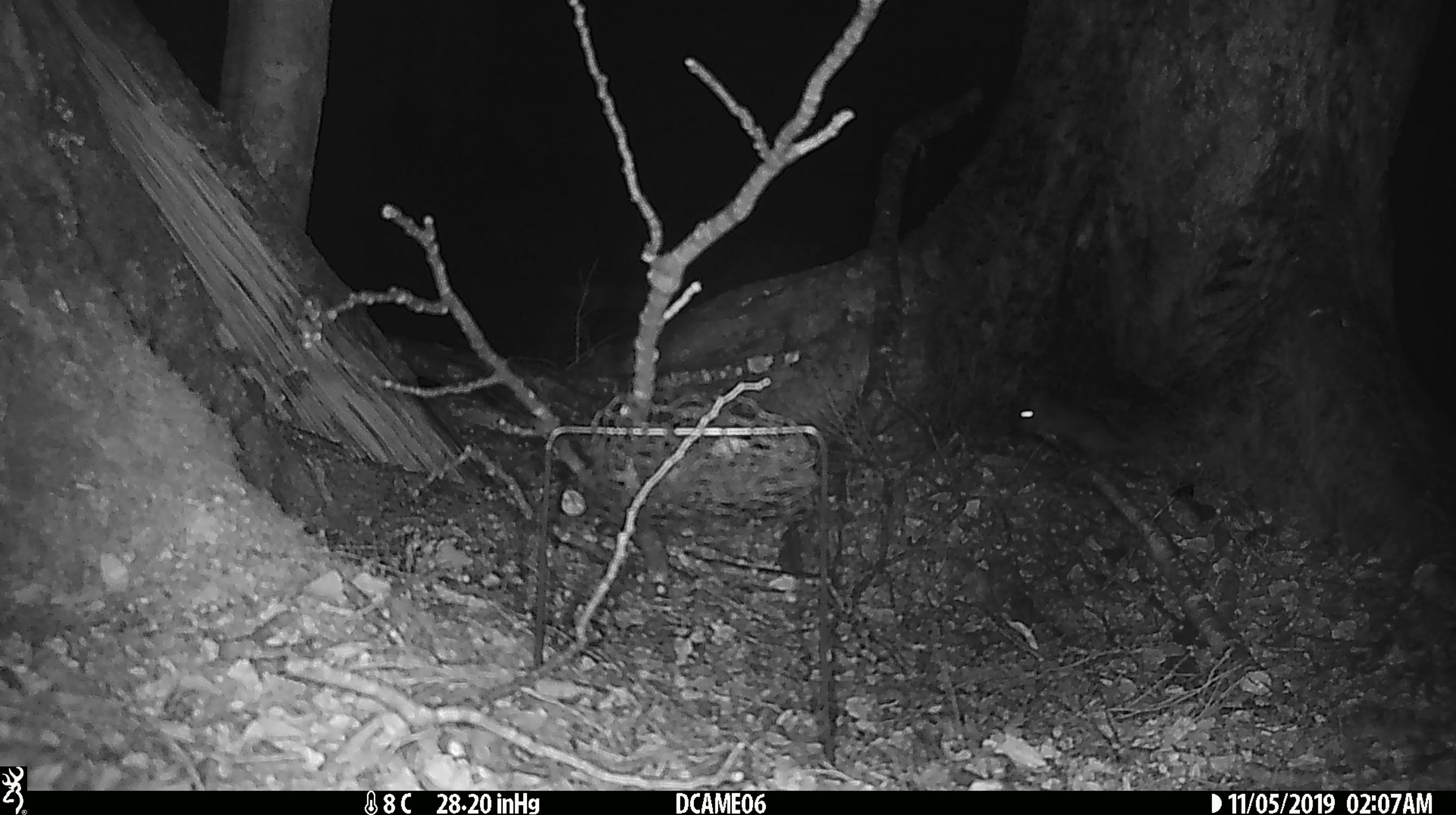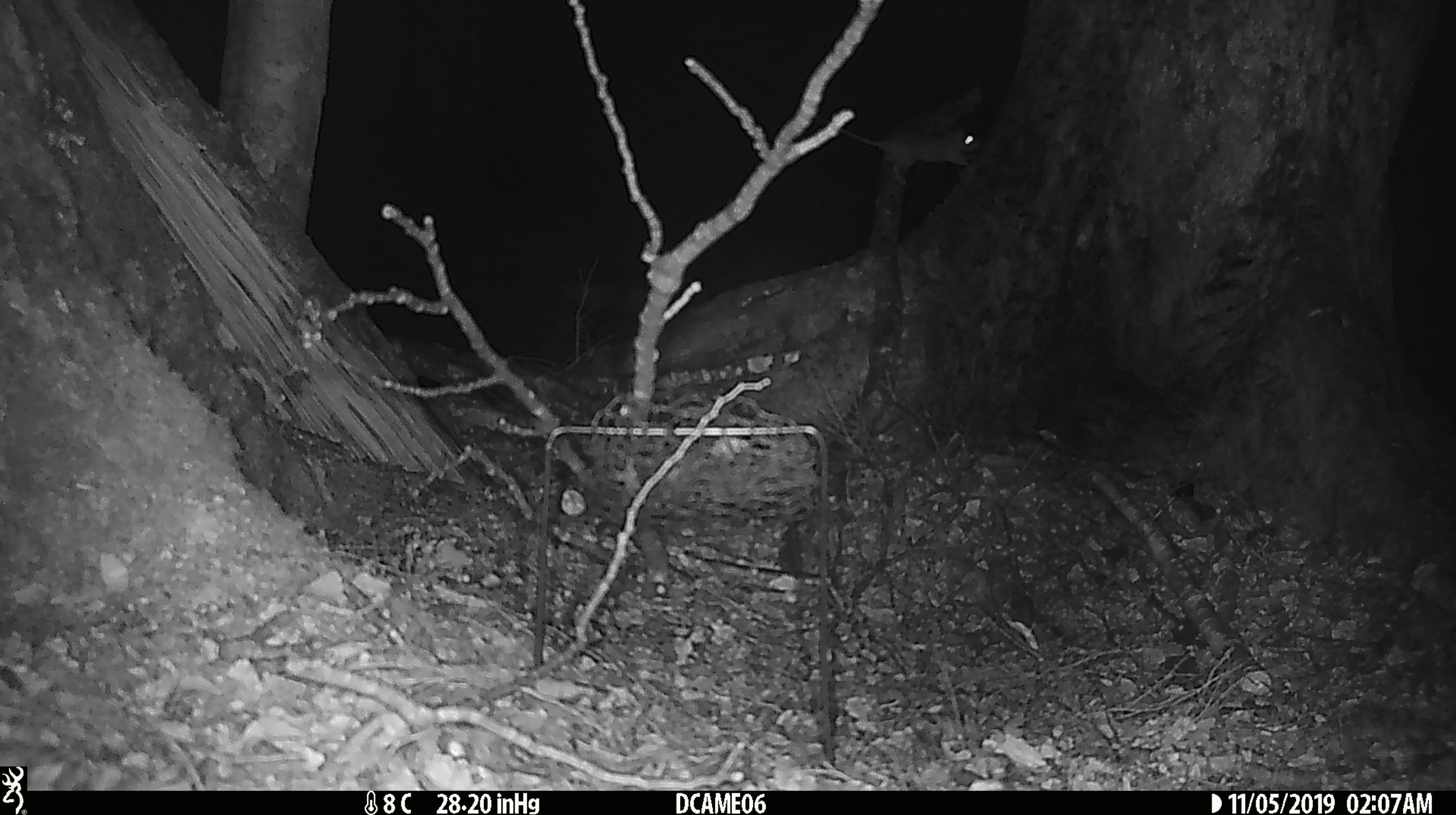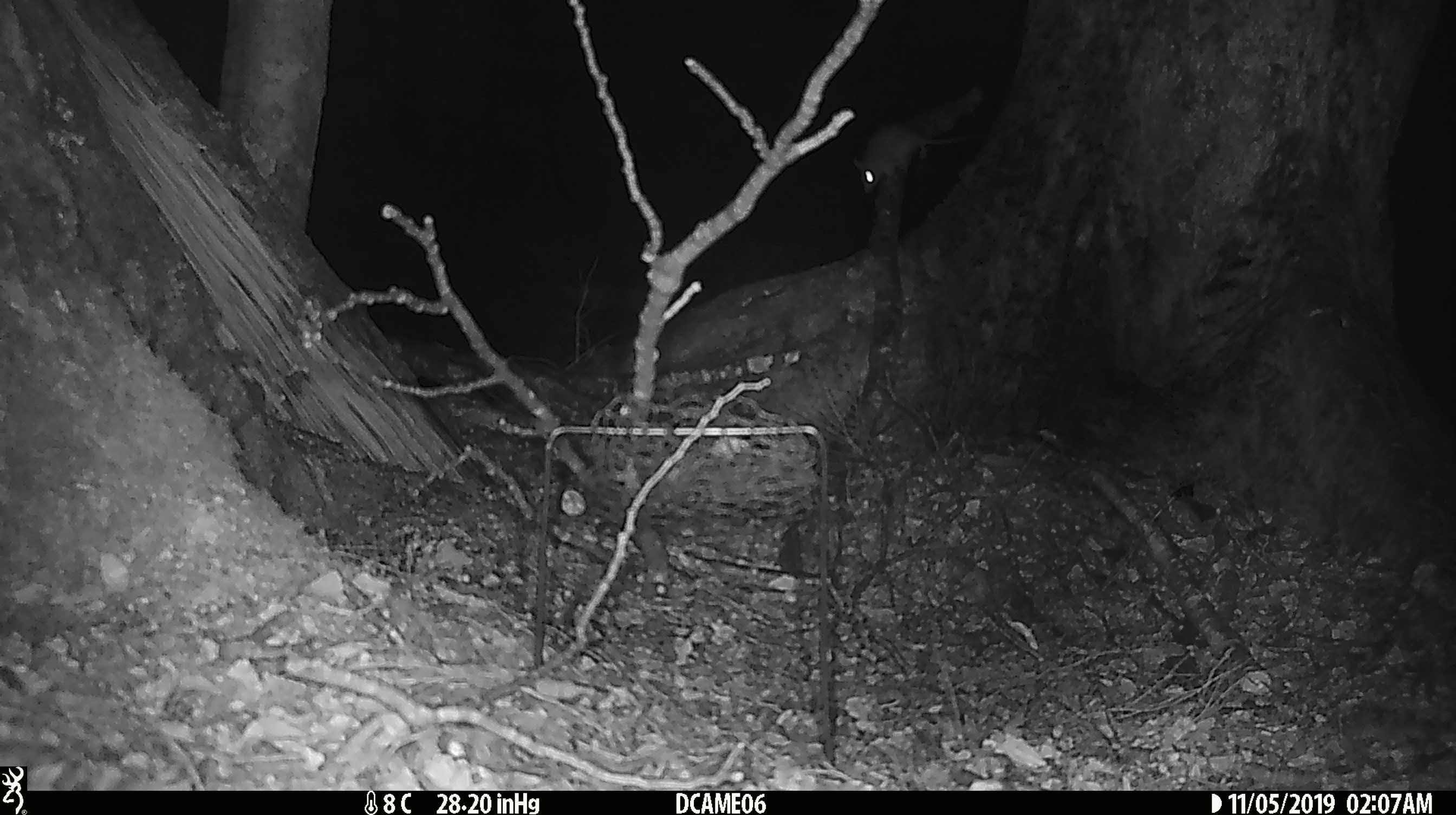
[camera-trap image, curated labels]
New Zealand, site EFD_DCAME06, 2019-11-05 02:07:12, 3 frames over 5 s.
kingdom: Animalia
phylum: Chordata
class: Mammalia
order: Rodentia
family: Muridae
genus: Mus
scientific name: Mus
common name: mouse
Mouse (Mus).